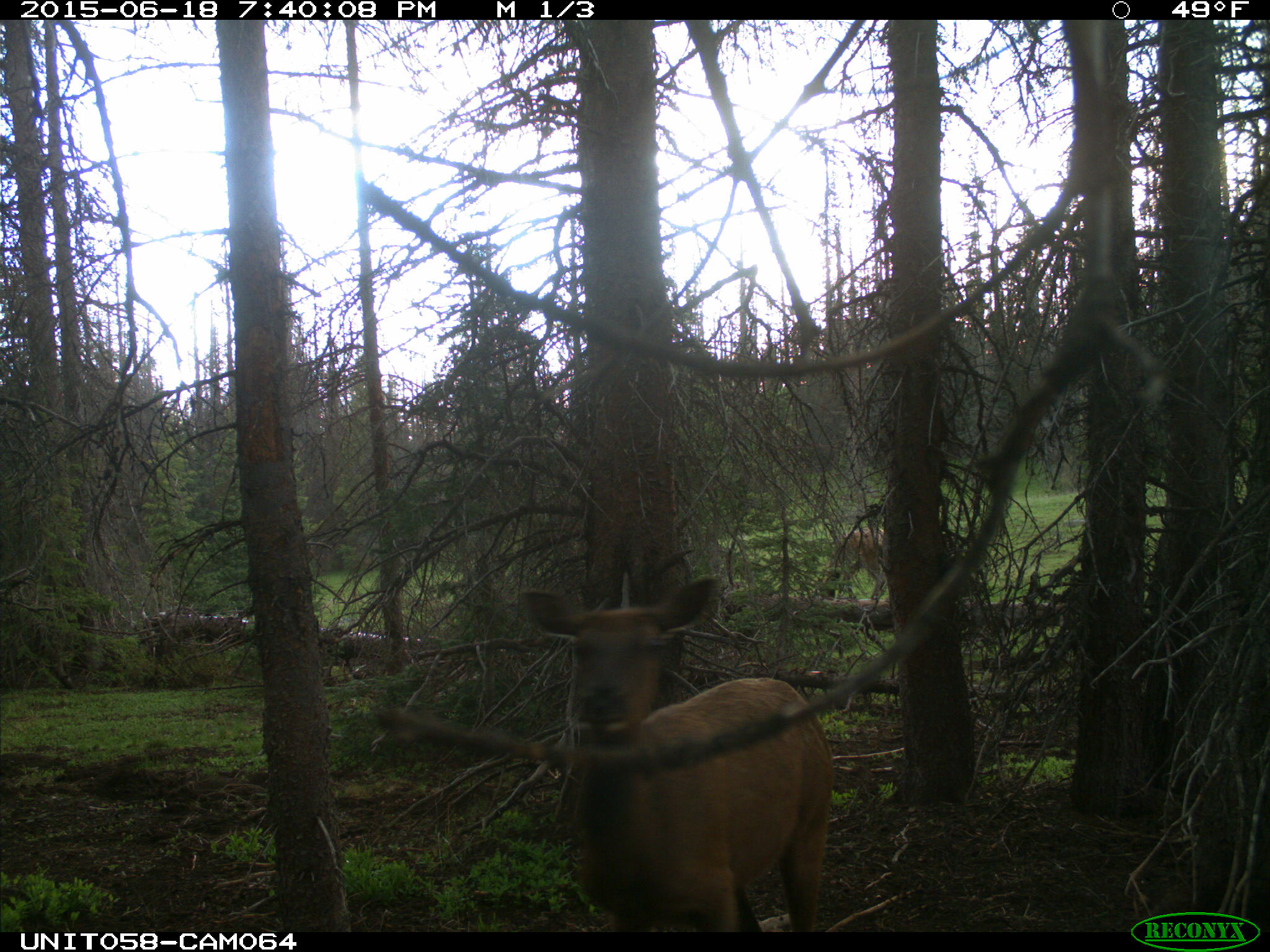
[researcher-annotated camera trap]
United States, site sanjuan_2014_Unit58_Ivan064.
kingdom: Animalia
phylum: Chordata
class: Mammalia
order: Artiodactyla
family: Cervidae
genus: Cervus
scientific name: Cervus elaphus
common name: red deer